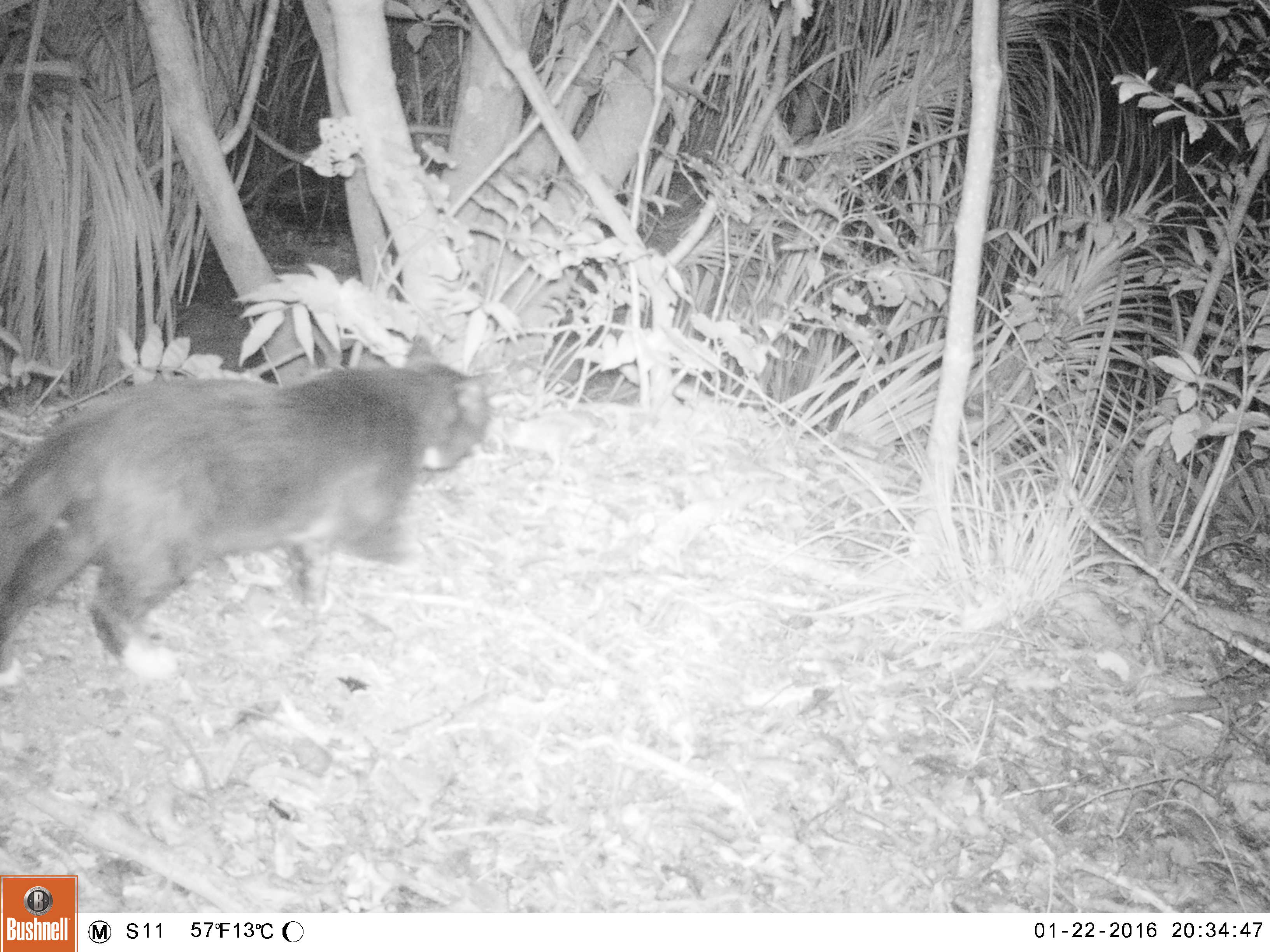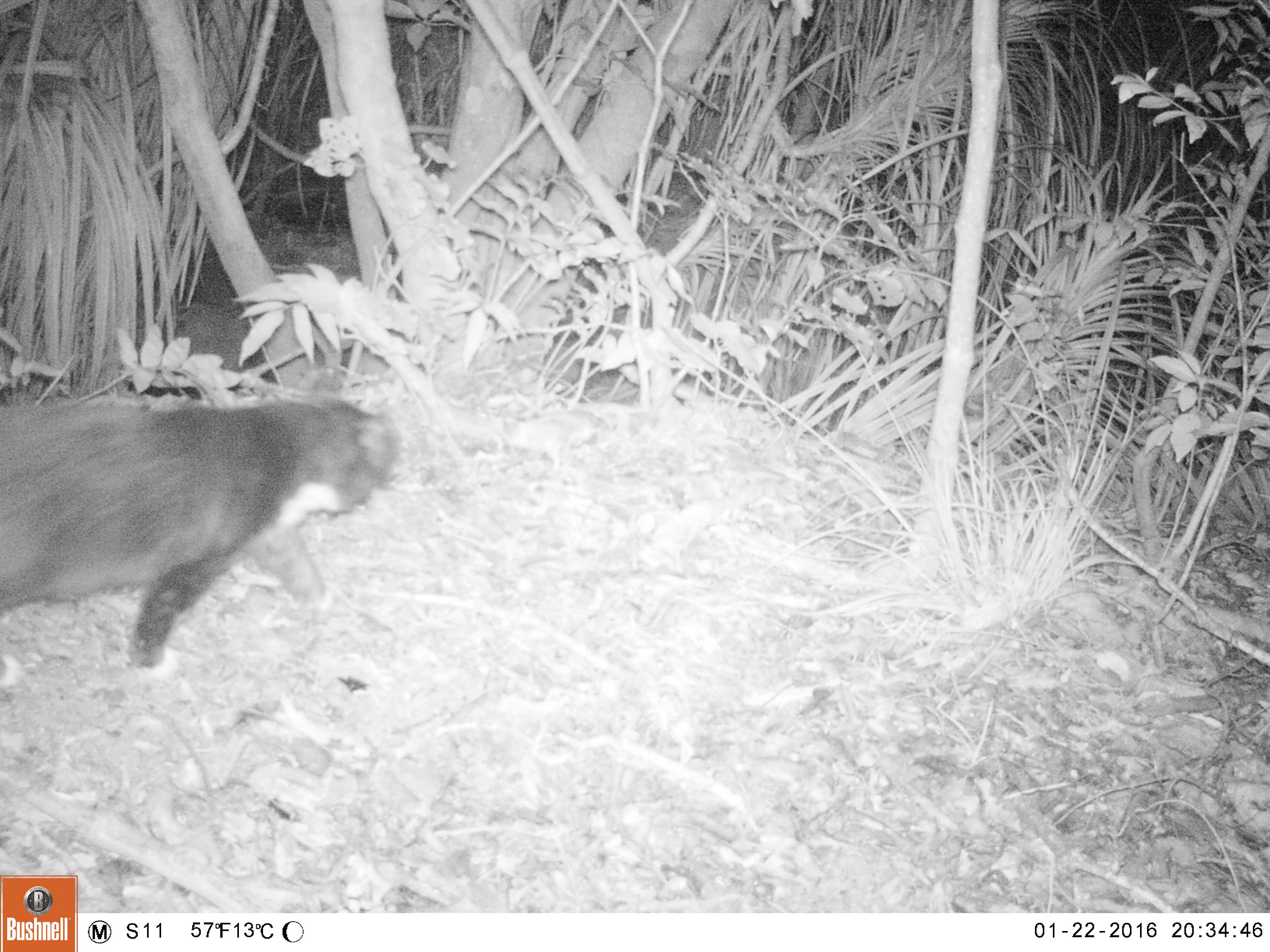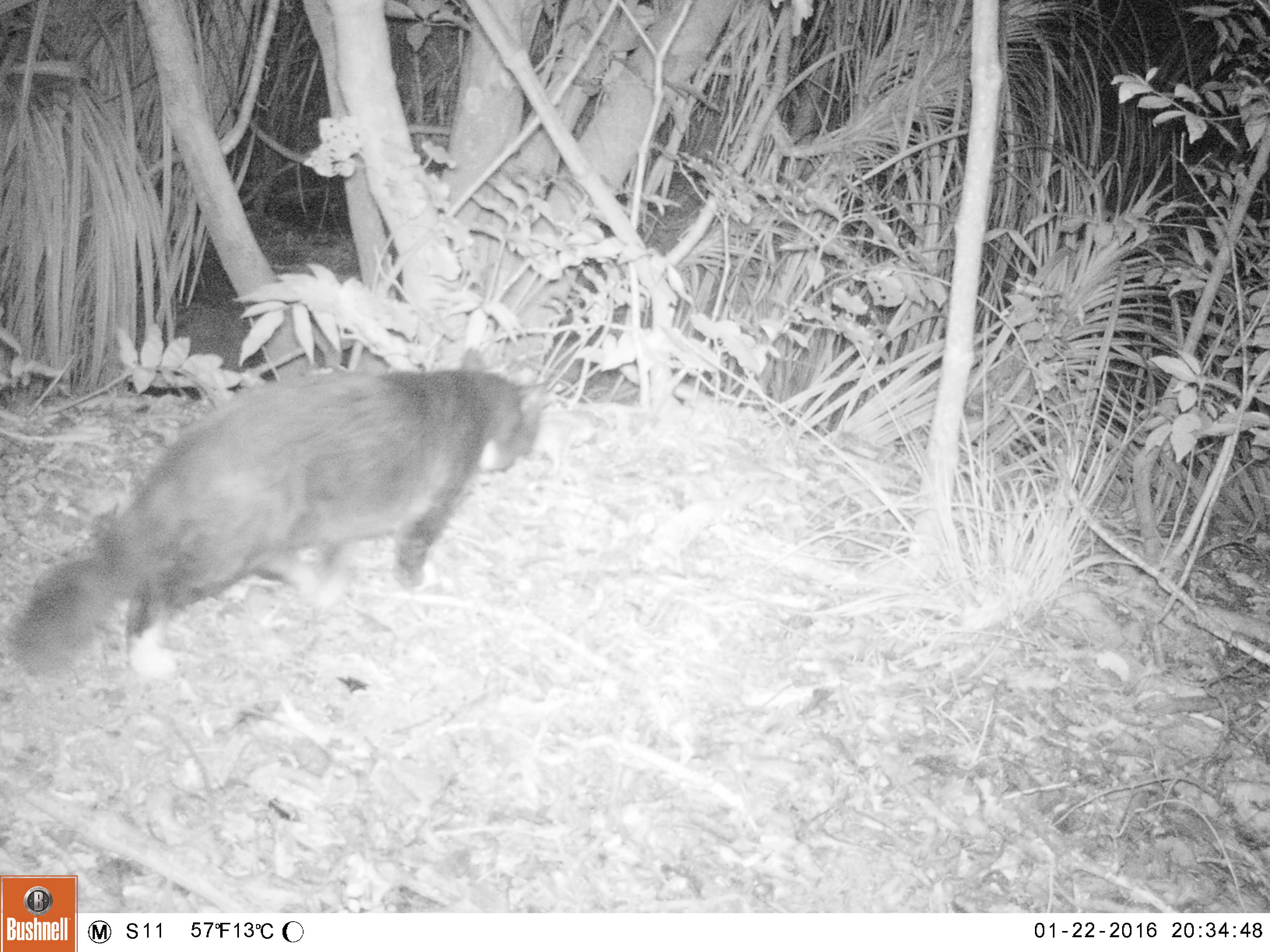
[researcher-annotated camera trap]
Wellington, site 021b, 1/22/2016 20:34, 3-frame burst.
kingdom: Animalia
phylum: Chordata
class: Mammalia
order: Carnivora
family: Felidae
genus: Felis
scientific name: Felis catus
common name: cat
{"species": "cat (Felis catus)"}